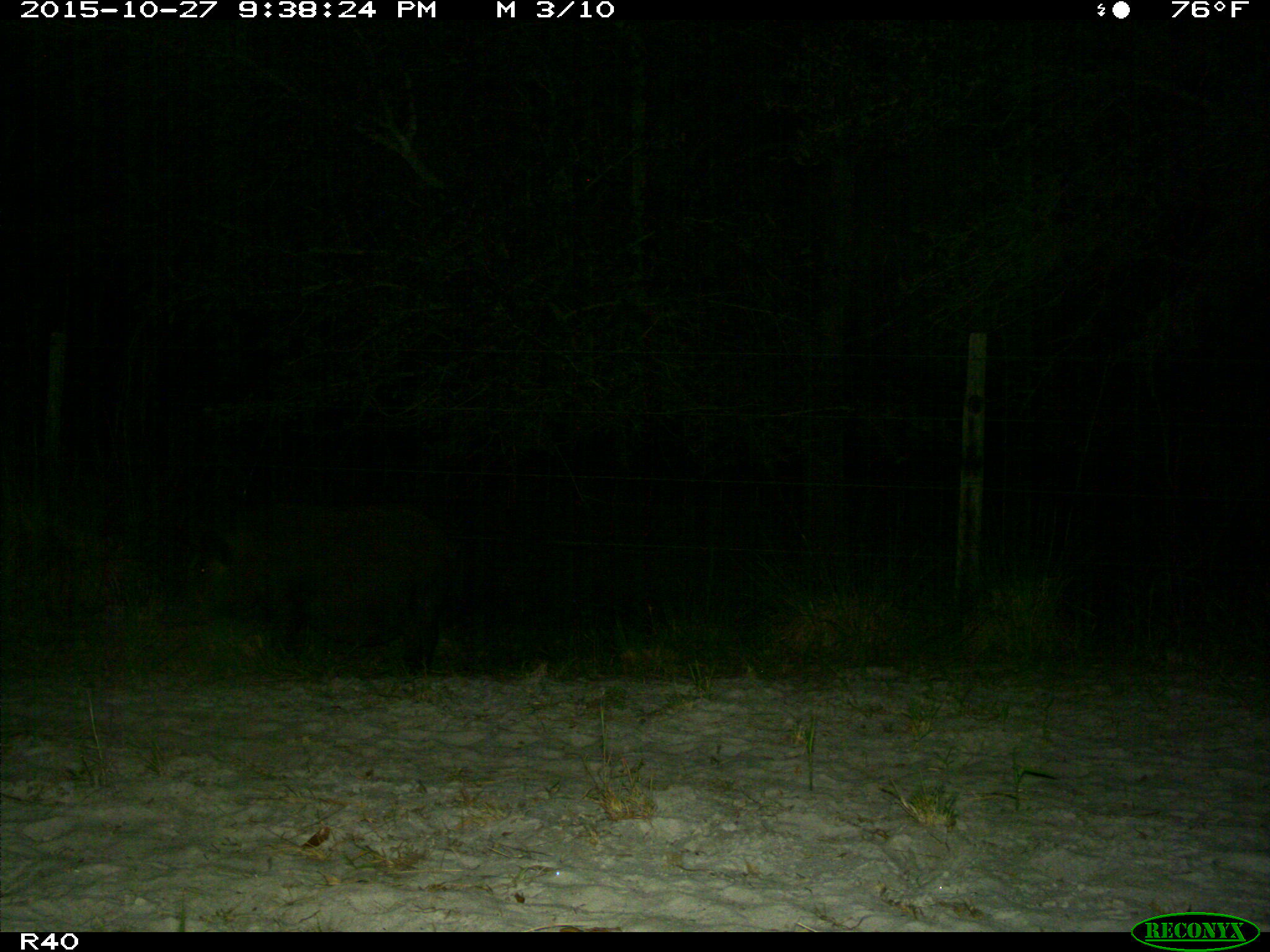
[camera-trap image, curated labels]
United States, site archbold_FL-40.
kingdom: Animalia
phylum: Chordata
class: Mammalia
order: Artiodactyla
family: Suidae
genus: Sus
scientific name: Sus scrofa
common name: wild boar